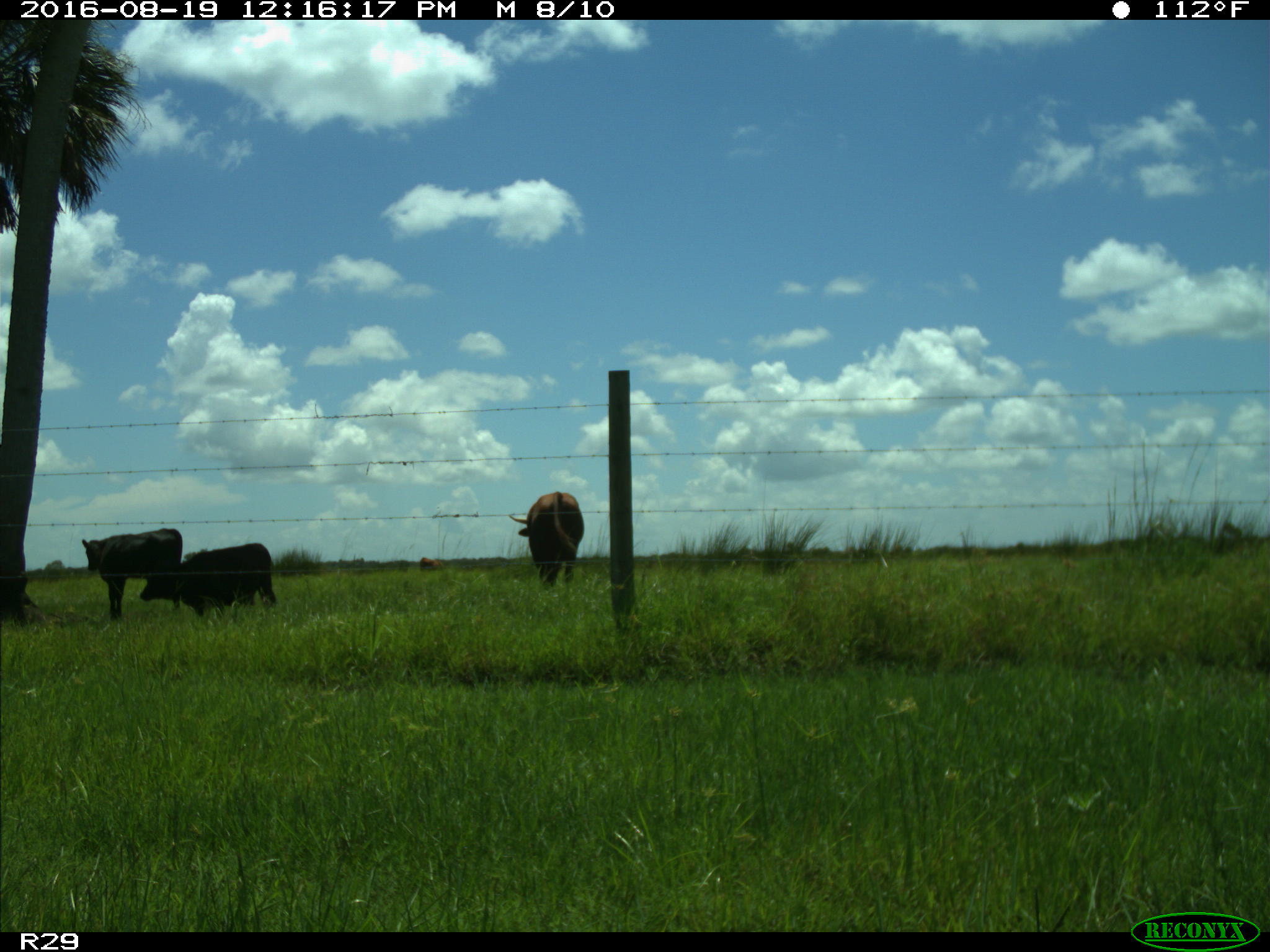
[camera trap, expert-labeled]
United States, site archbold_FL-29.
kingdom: Animalia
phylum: Chordata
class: Mammalia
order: Artiodactyla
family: Bovidae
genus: Bos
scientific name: Bos taurus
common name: domestic cow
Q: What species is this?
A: Bos taurus (domestic cow).